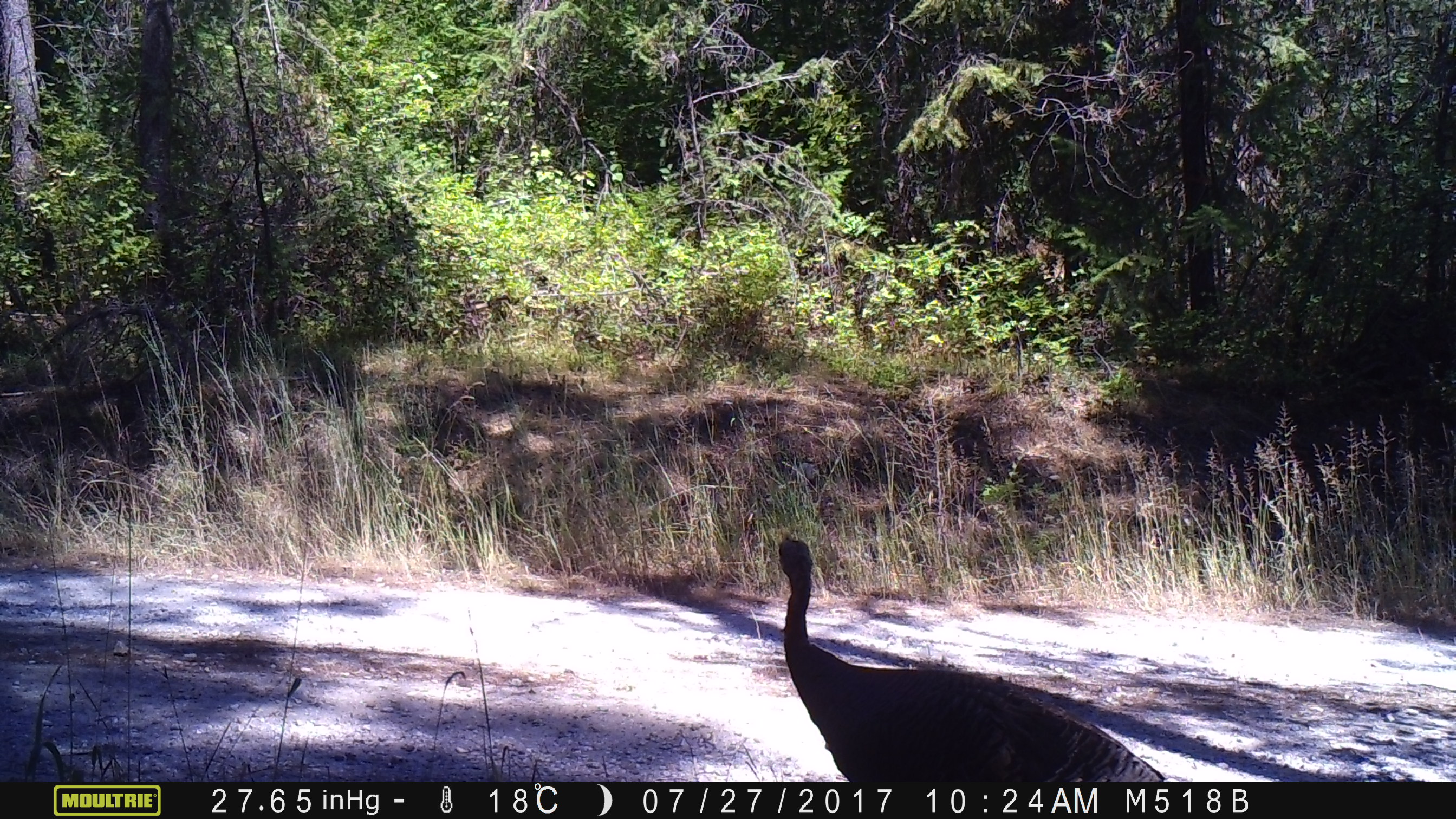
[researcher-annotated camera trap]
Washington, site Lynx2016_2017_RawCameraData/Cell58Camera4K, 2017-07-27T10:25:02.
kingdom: Animalia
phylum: Chordata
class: Aves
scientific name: Aves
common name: birds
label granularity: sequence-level